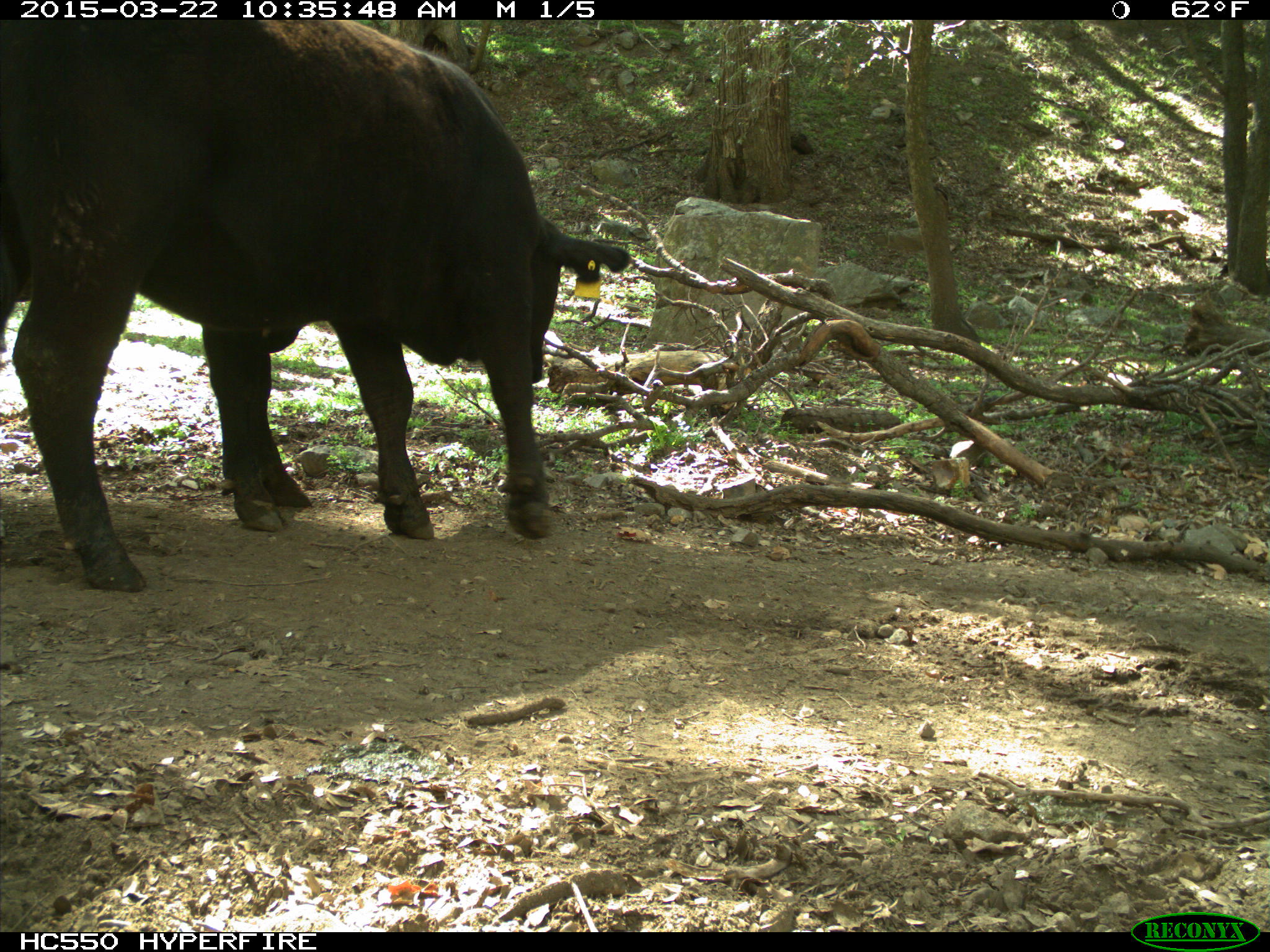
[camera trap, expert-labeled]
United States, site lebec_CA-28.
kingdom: Animalia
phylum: Chordata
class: Mammalia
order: Artiodactyla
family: Bovidae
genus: Bos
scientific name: Bos taurus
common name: domestic cow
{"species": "Bos taurus (domestic cow)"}